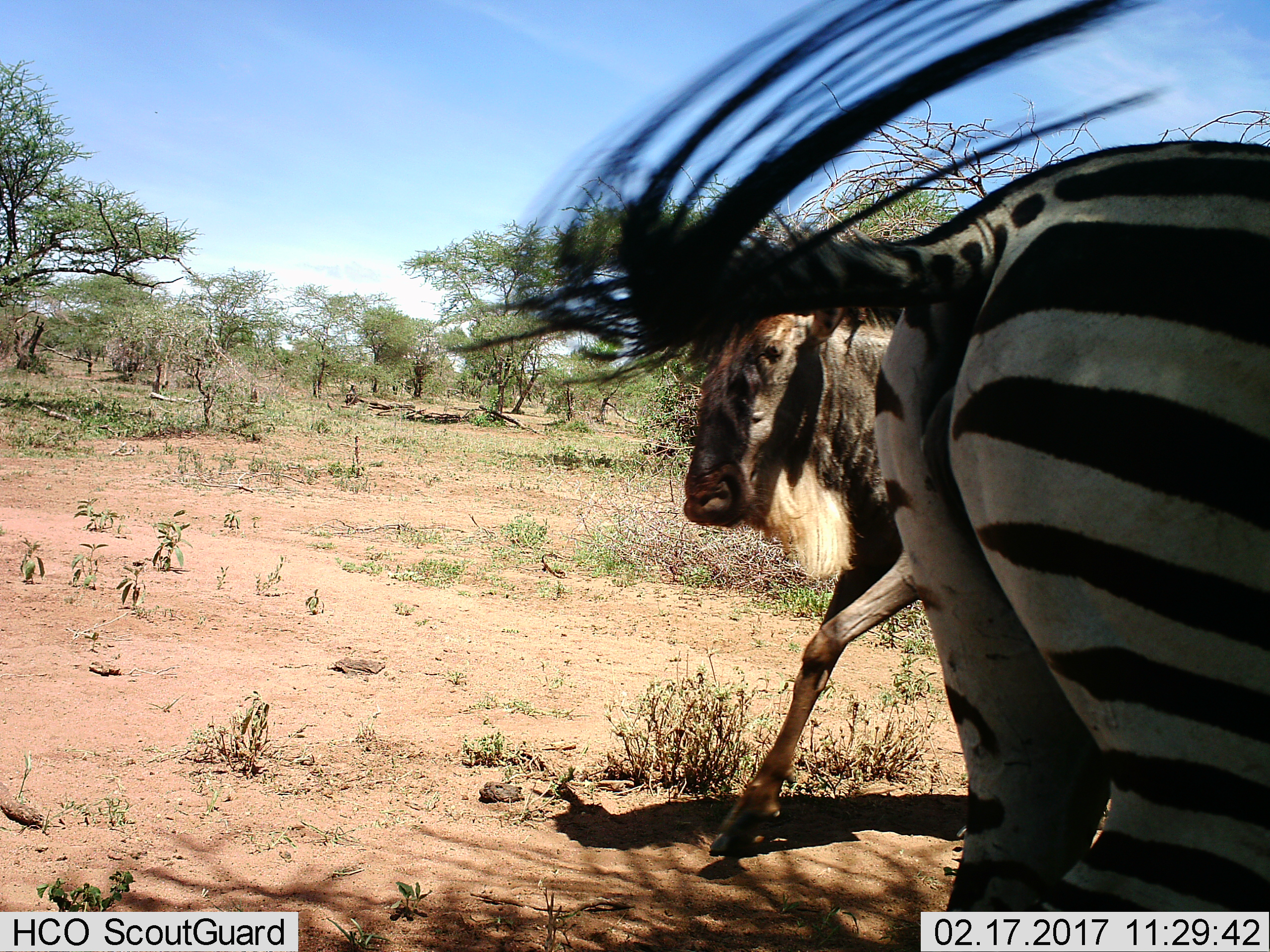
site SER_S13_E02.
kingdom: Animalia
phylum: Chordata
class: Mammalia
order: Artiodactyla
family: Bovidae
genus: Connochaetes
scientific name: Connochaetes taurinus taurinus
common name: blue wildebeest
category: wildebeestblue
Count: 1.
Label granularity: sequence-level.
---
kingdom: Animalia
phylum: Chordata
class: Mammalia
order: Perissodactyla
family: Equidae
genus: Equus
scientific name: Equus quagga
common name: plains zebra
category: zebraplains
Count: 1.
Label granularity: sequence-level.